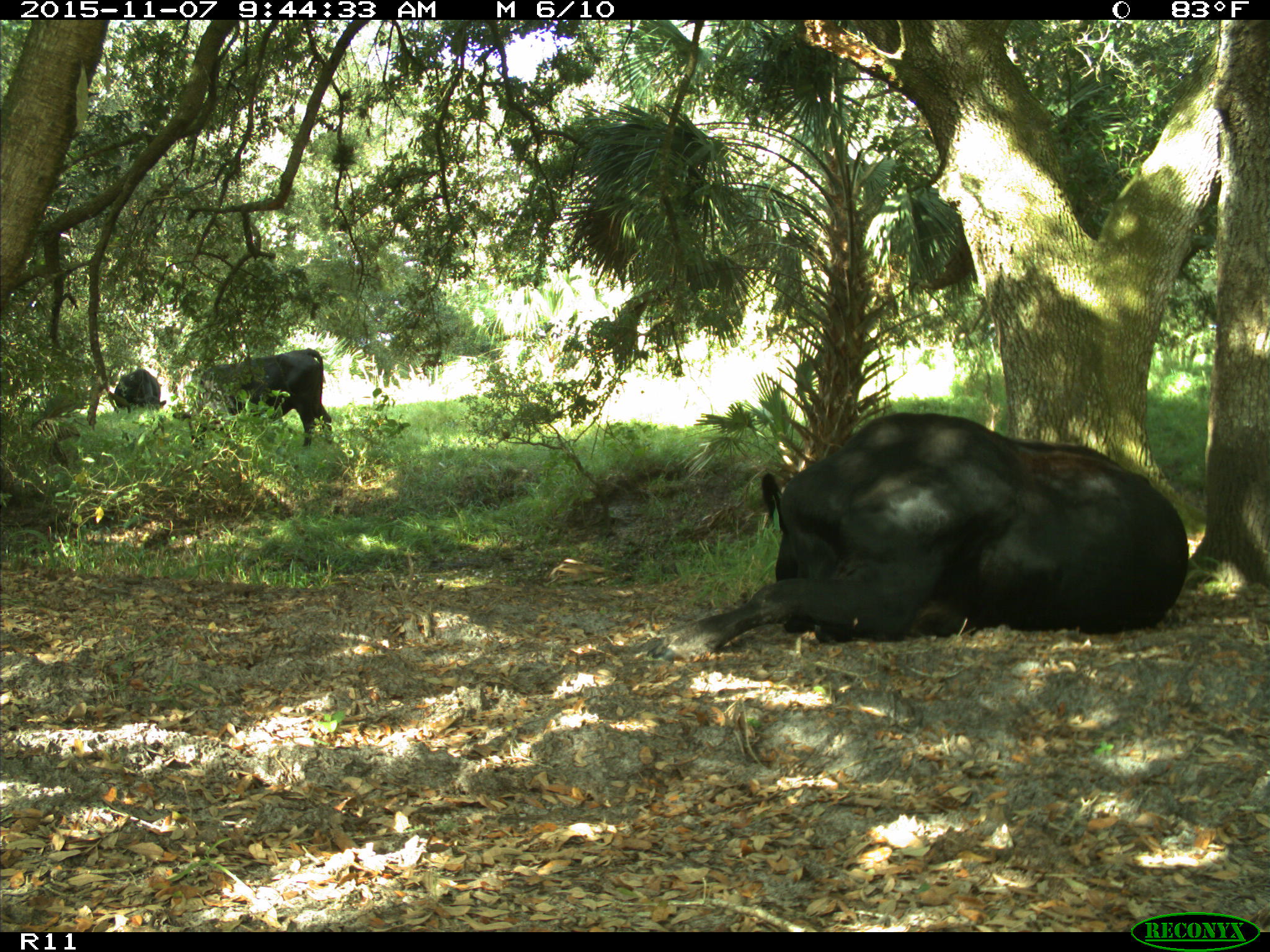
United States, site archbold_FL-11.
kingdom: Animalia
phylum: Chordata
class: Mammalia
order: Artiodactyla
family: Bovidae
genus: Bos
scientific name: Bos taurus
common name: domestic cow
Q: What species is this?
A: Bos taurus (domestic cow).